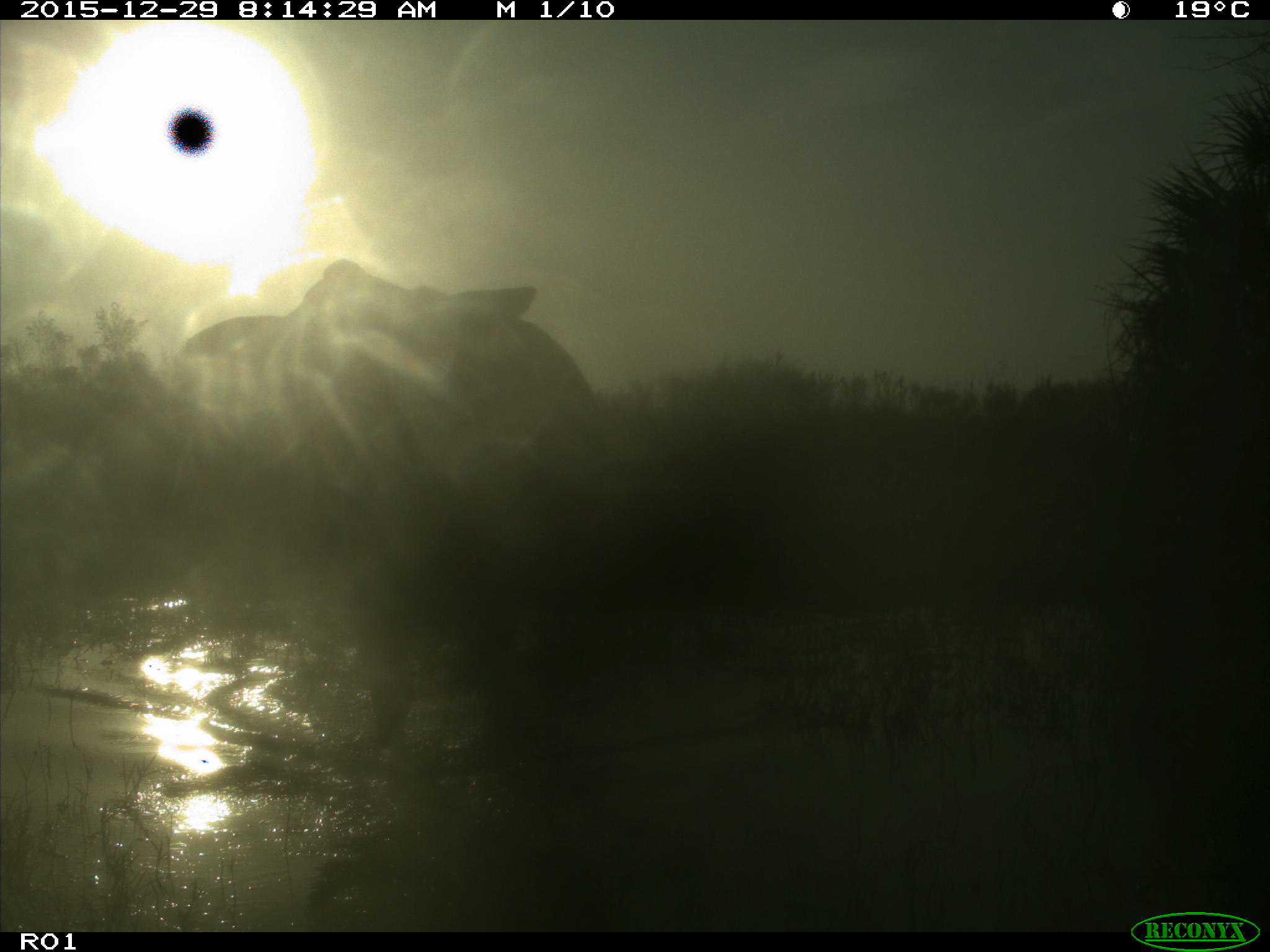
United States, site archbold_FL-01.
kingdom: Animalia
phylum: Chordata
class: Mammalia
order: Artiodactyla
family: Bovidae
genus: Bos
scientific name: Bos taurus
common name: domestic cow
Bos taurus (domestic cow).